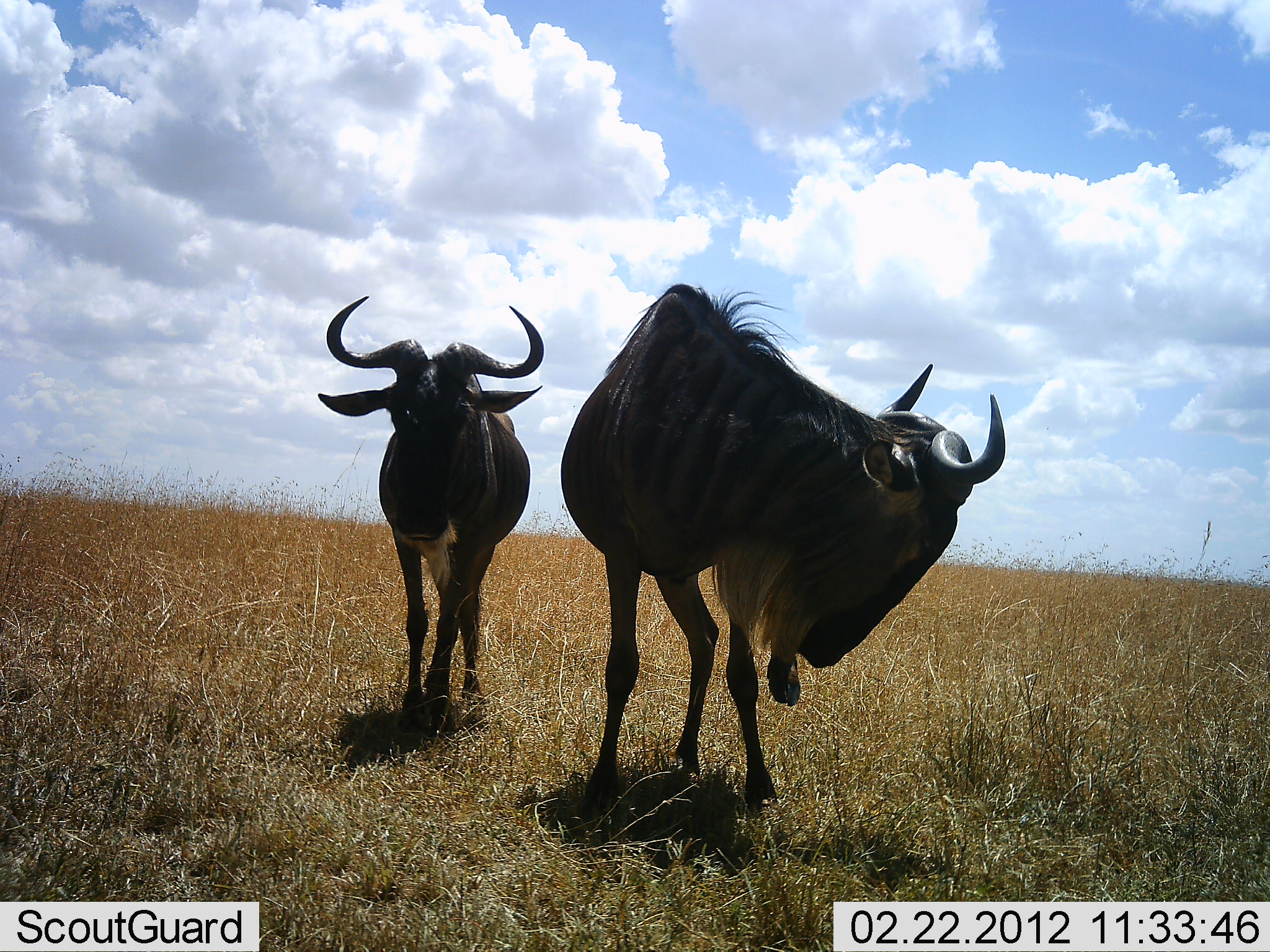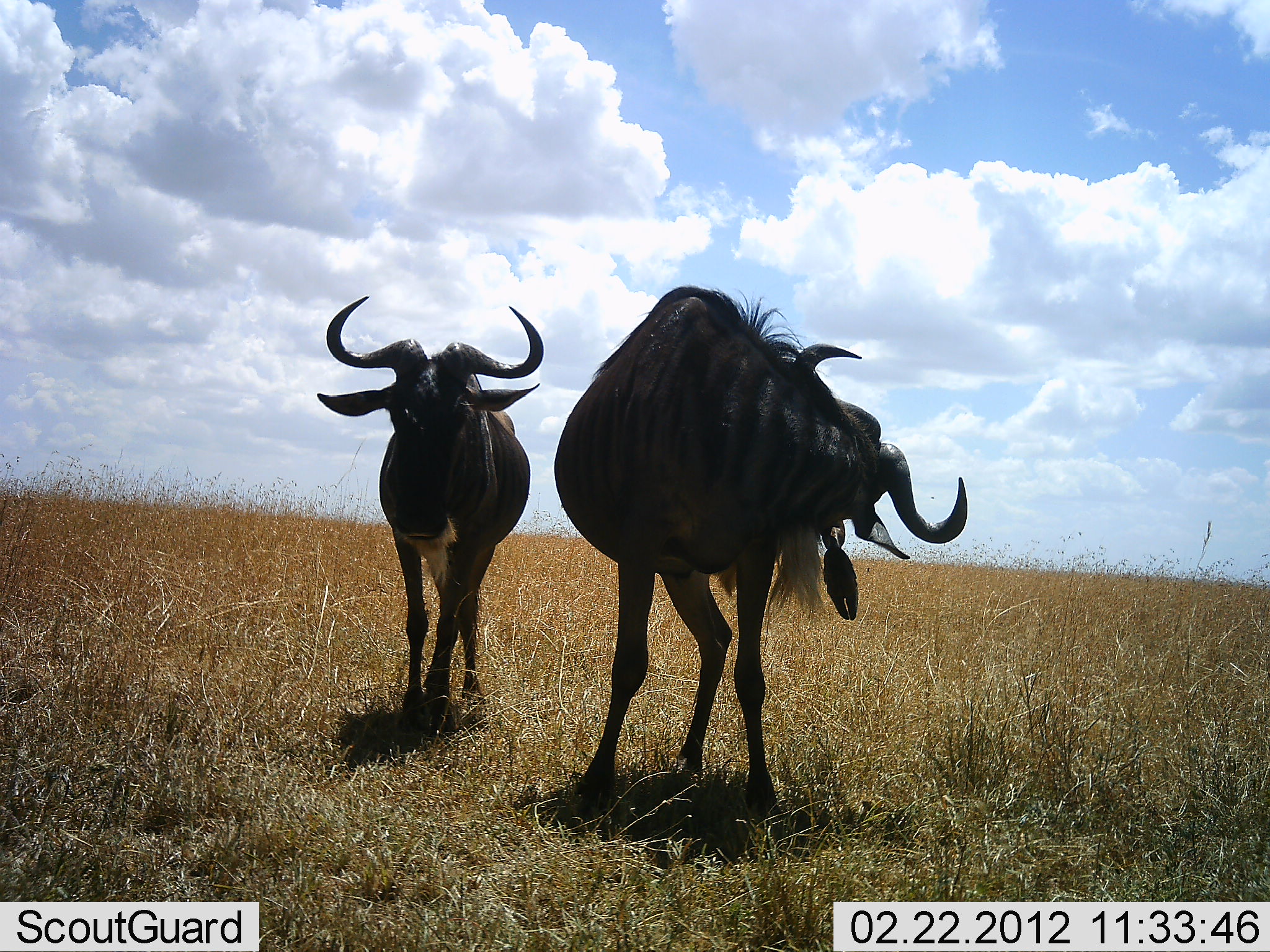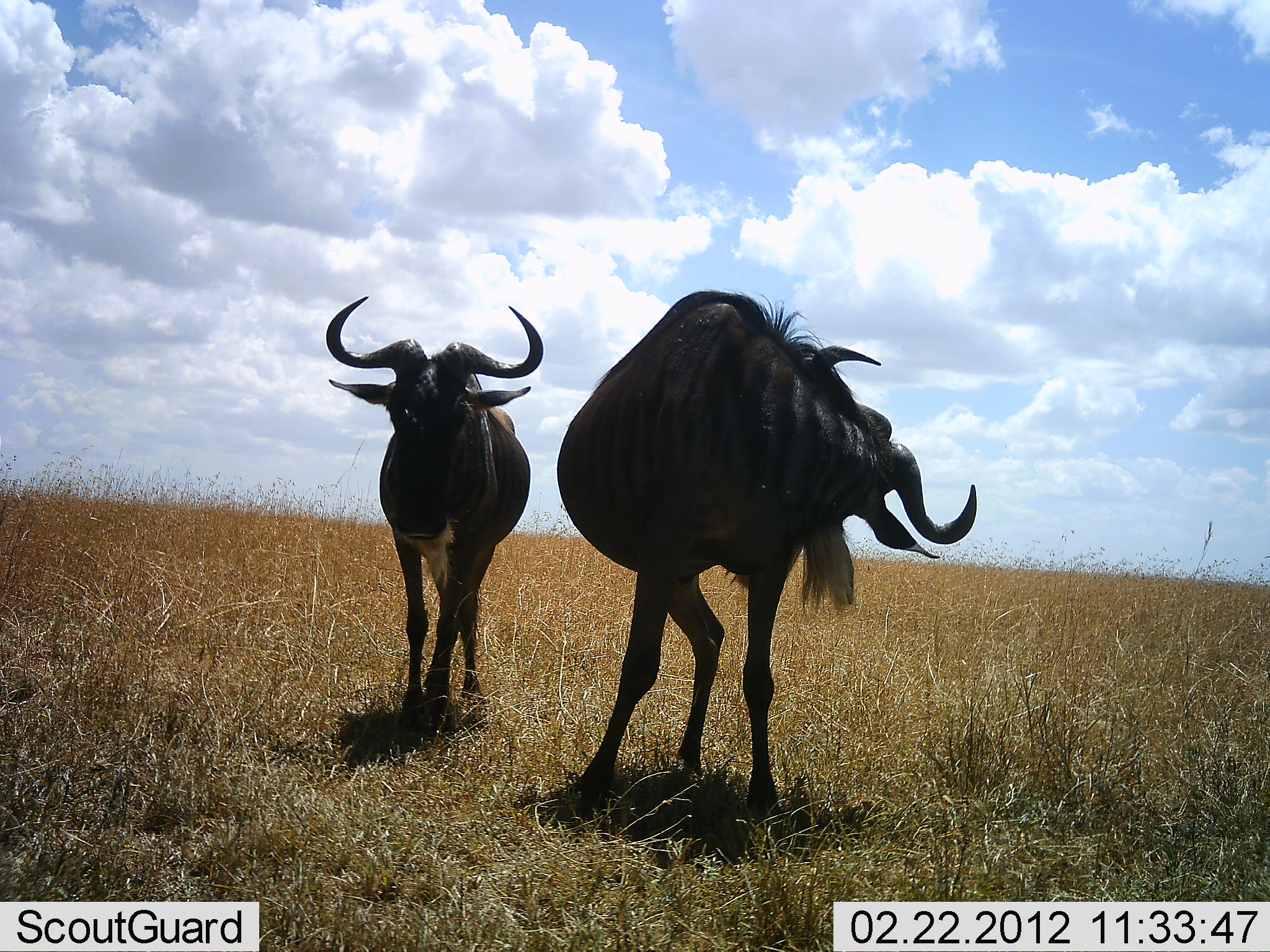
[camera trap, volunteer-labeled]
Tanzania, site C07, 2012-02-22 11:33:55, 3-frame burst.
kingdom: Animalia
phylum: Chordata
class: Mammalia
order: Artiodactyla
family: Bovidae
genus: Connochaetes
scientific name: Connochaetes taurinus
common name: blue wildebeest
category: wildebeest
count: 2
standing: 93%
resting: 2%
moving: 10%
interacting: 0%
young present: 0%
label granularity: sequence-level